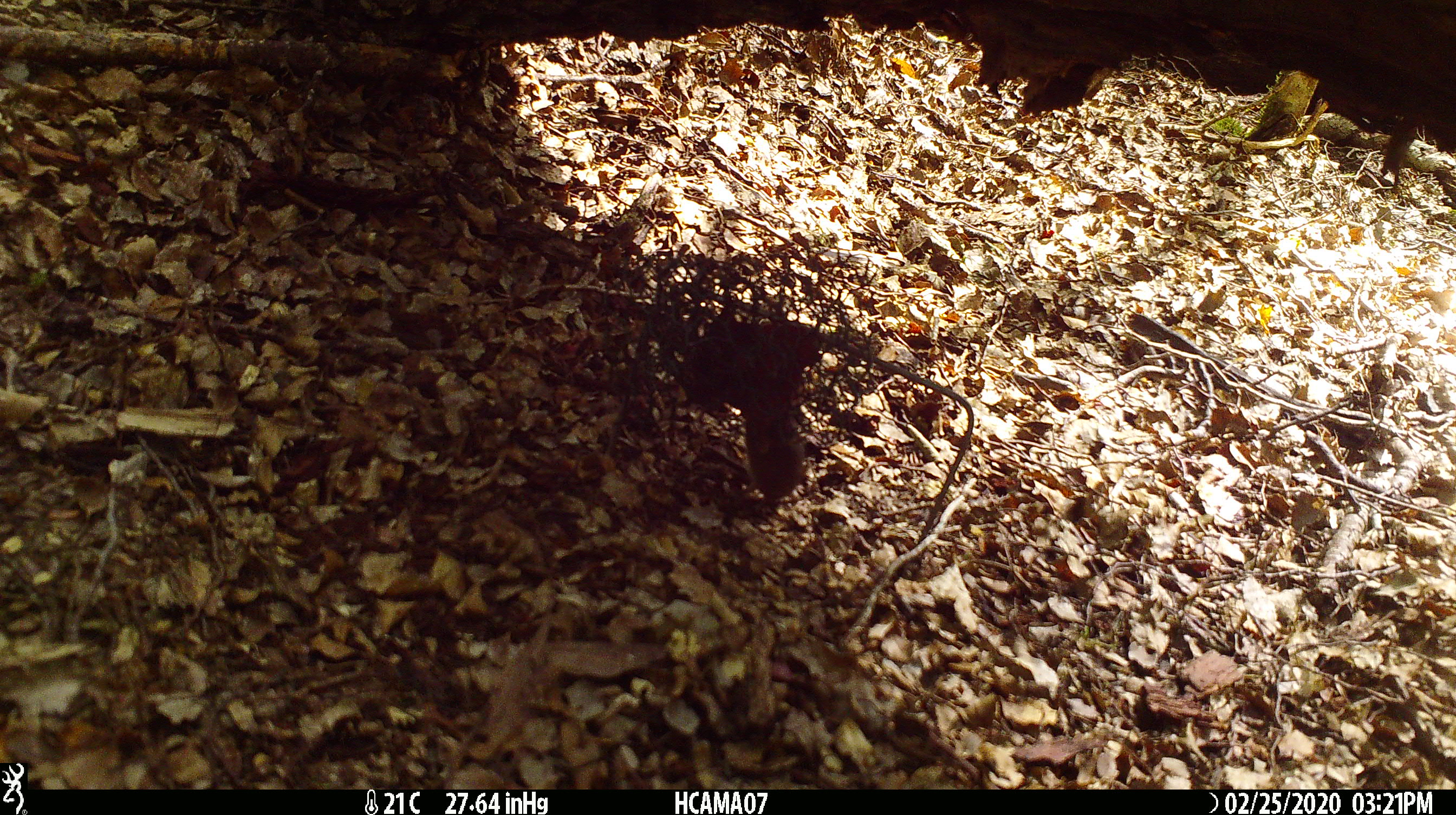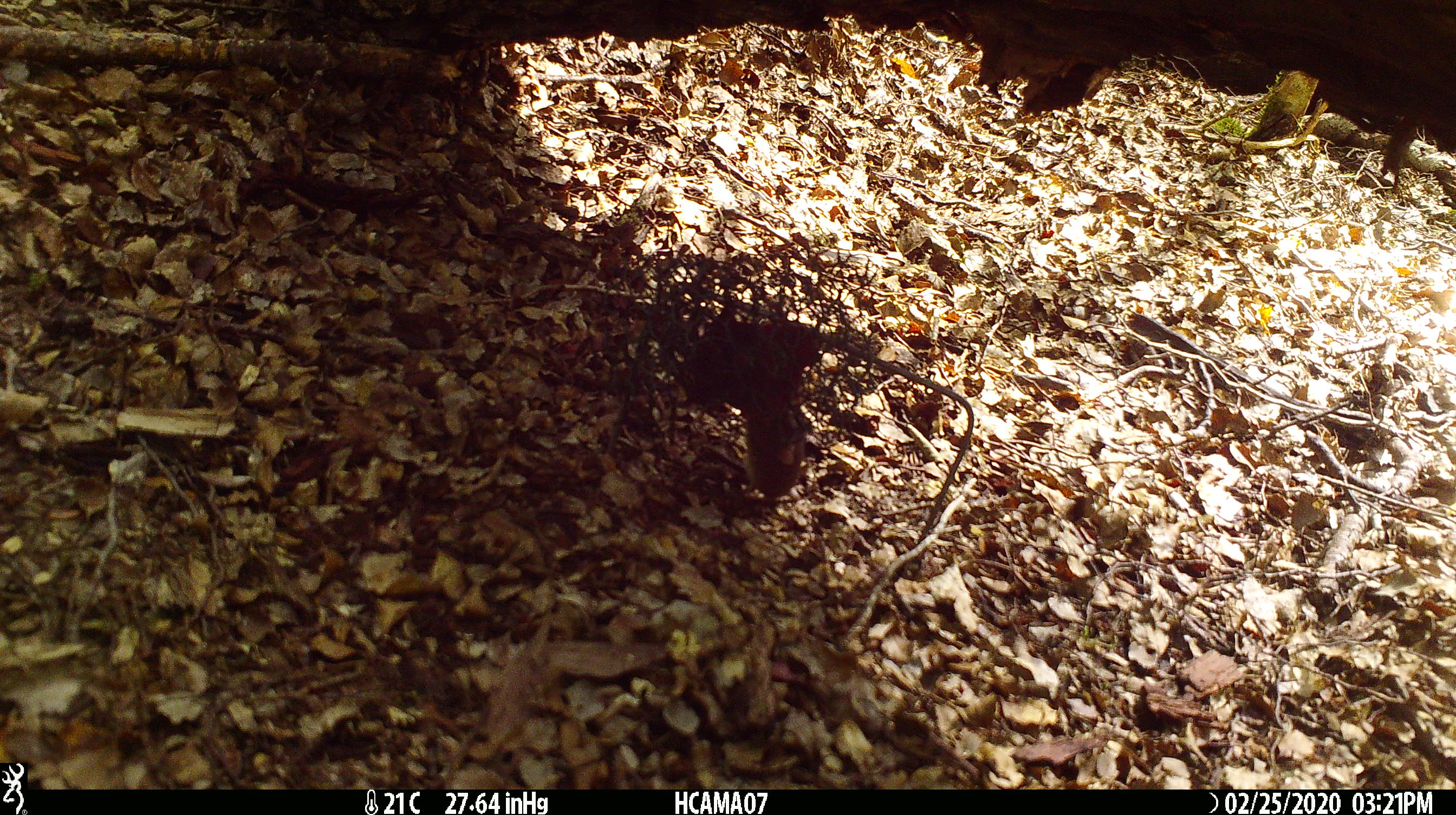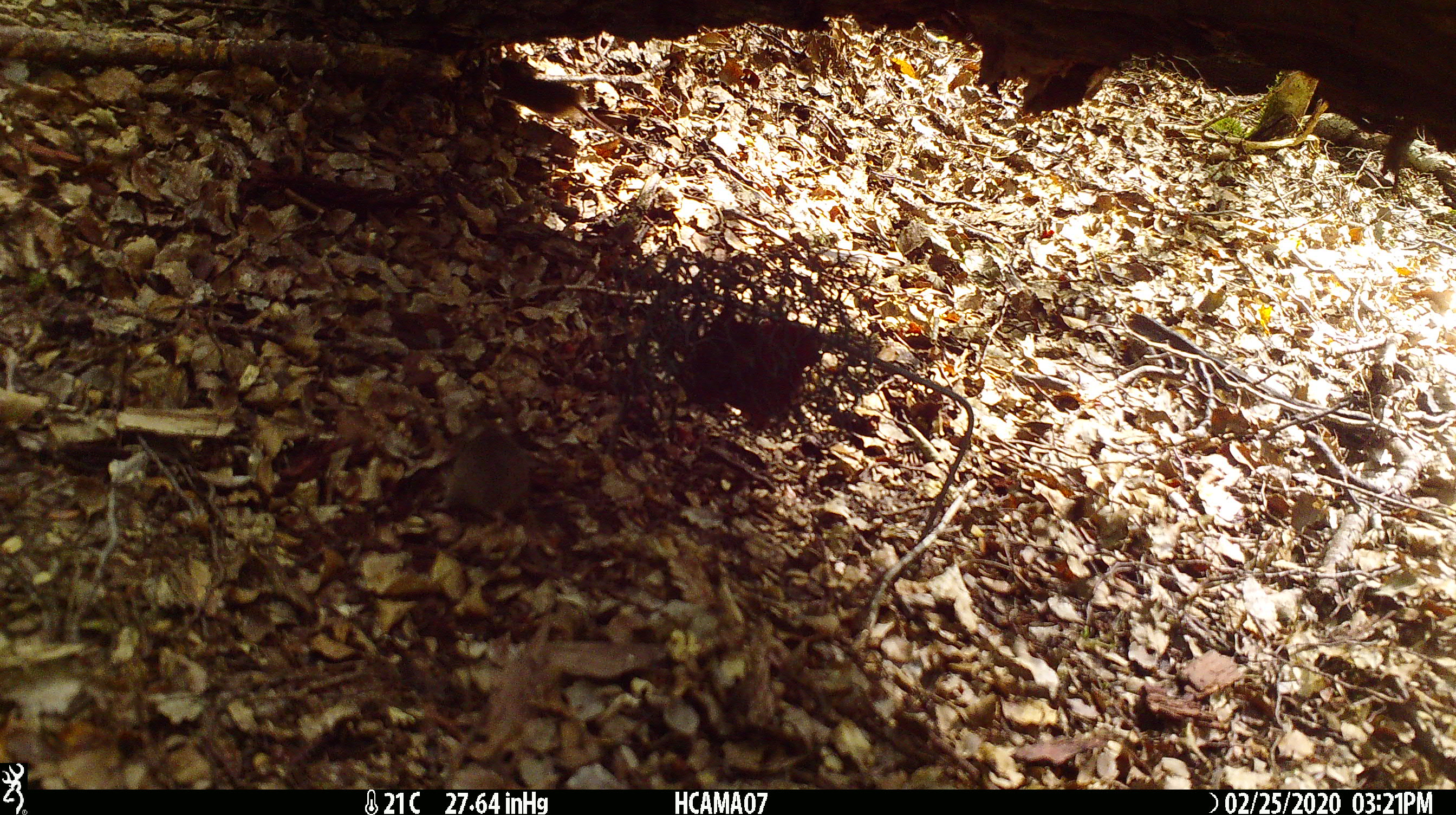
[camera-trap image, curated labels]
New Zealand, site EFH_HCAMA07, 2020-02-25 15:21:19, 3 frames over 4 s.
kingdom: Animalia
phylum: Chordata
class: Mammalia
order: Rodentia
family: Muridae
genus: Mus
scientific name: Mus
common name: mouse